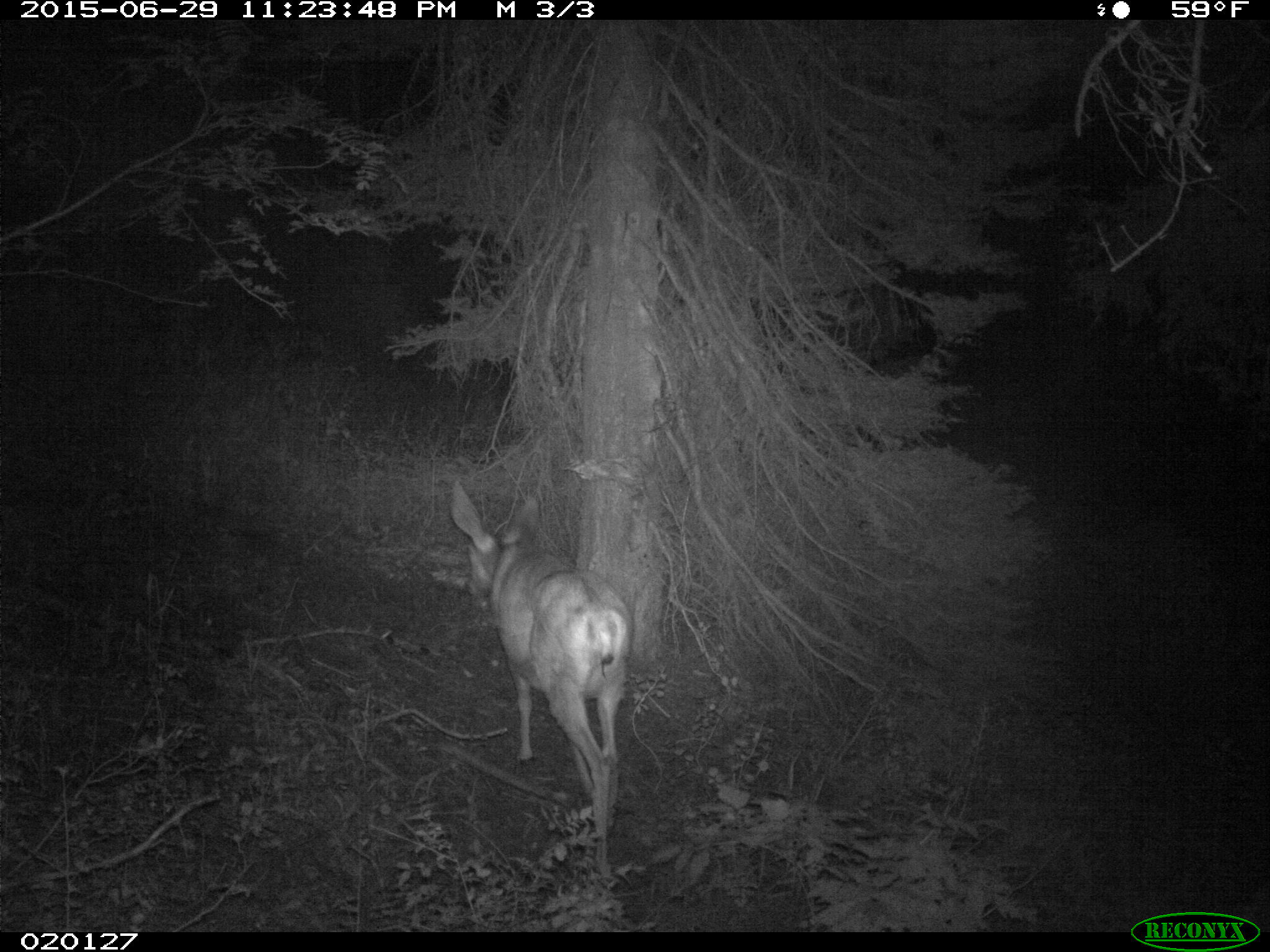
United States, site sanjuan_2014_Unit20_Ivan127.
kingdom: Animalia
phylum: Chordata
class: Mammalia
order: Artiodactyla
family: Cervidae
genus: Odocoileus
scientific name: Odocoileus hemionus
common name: mule deer